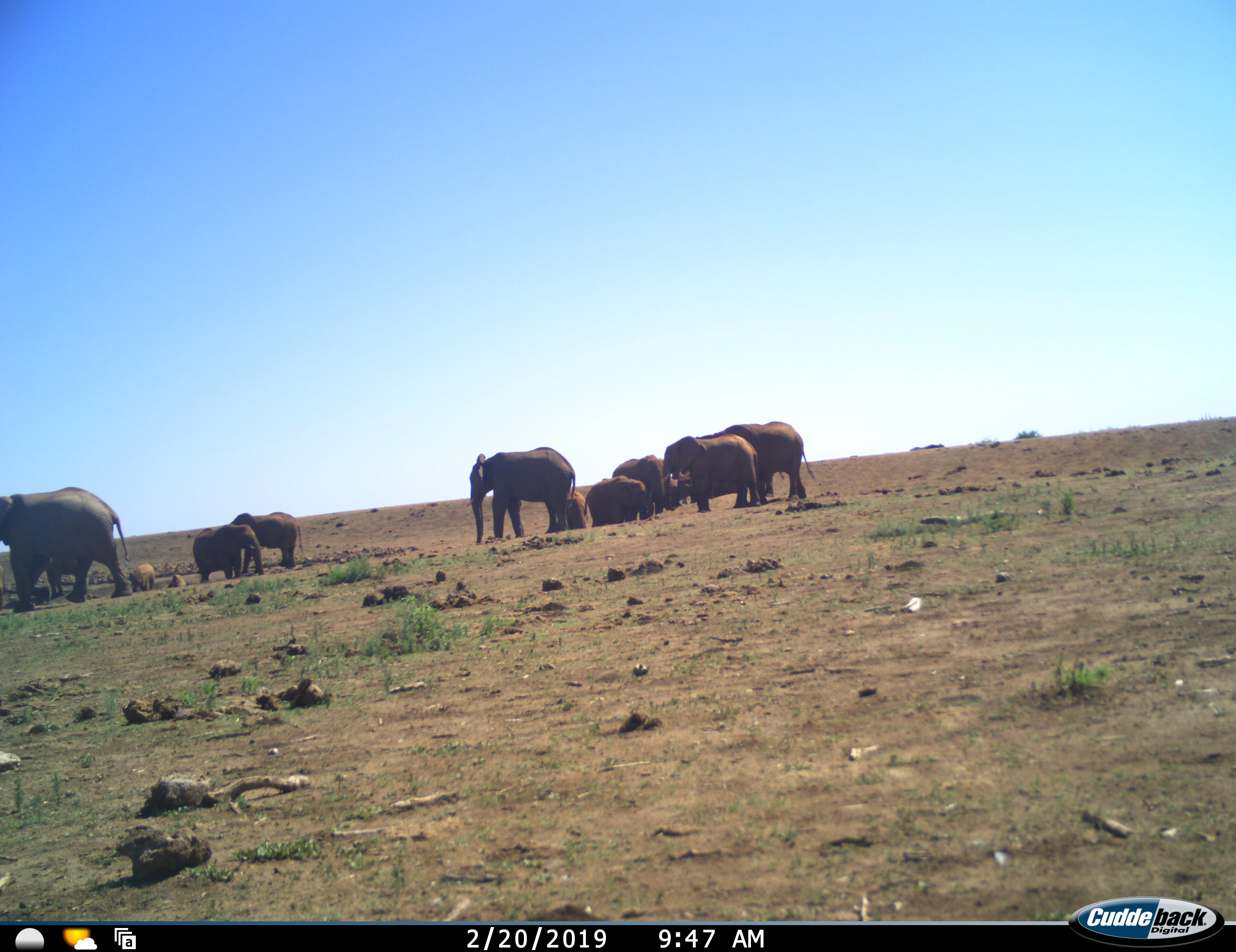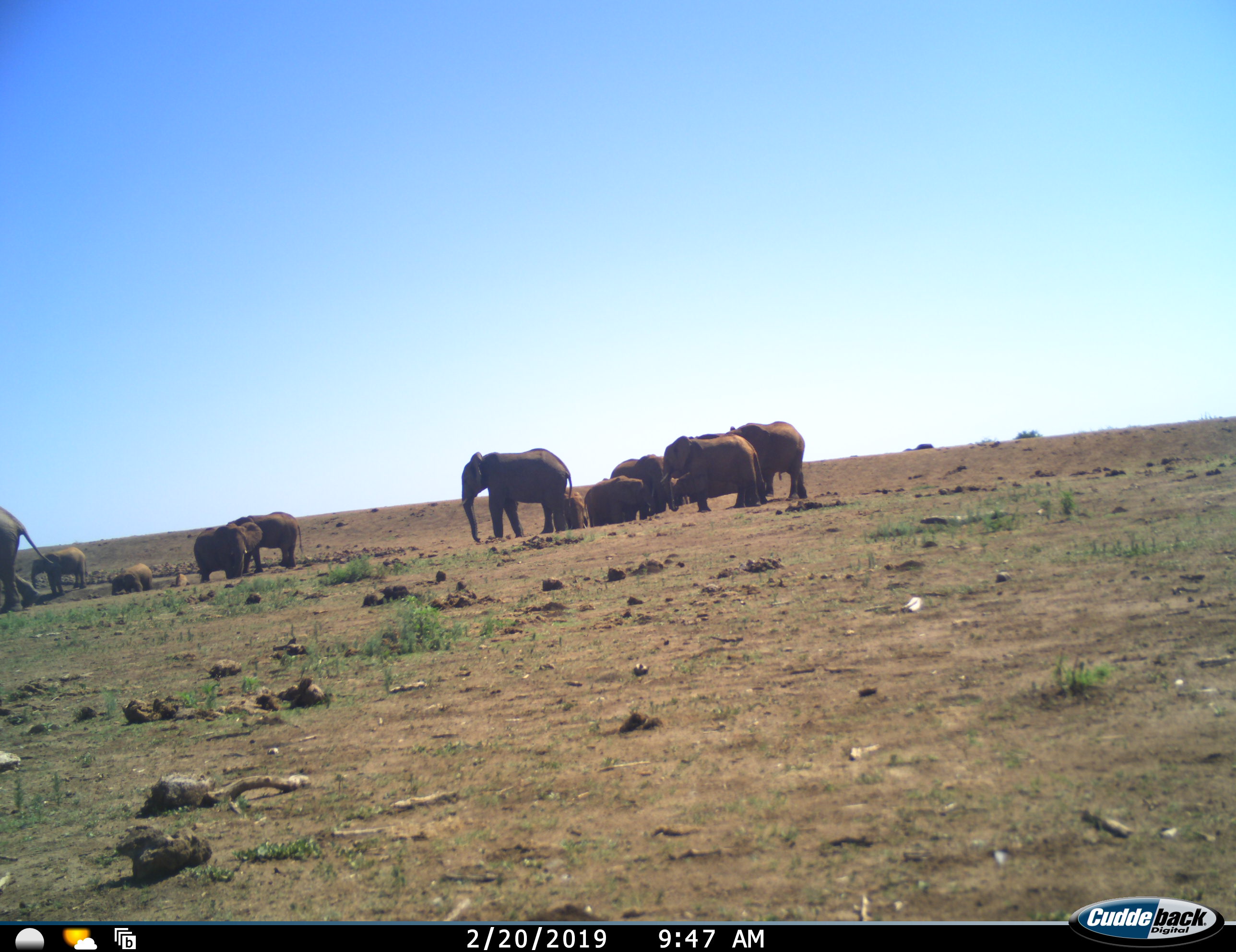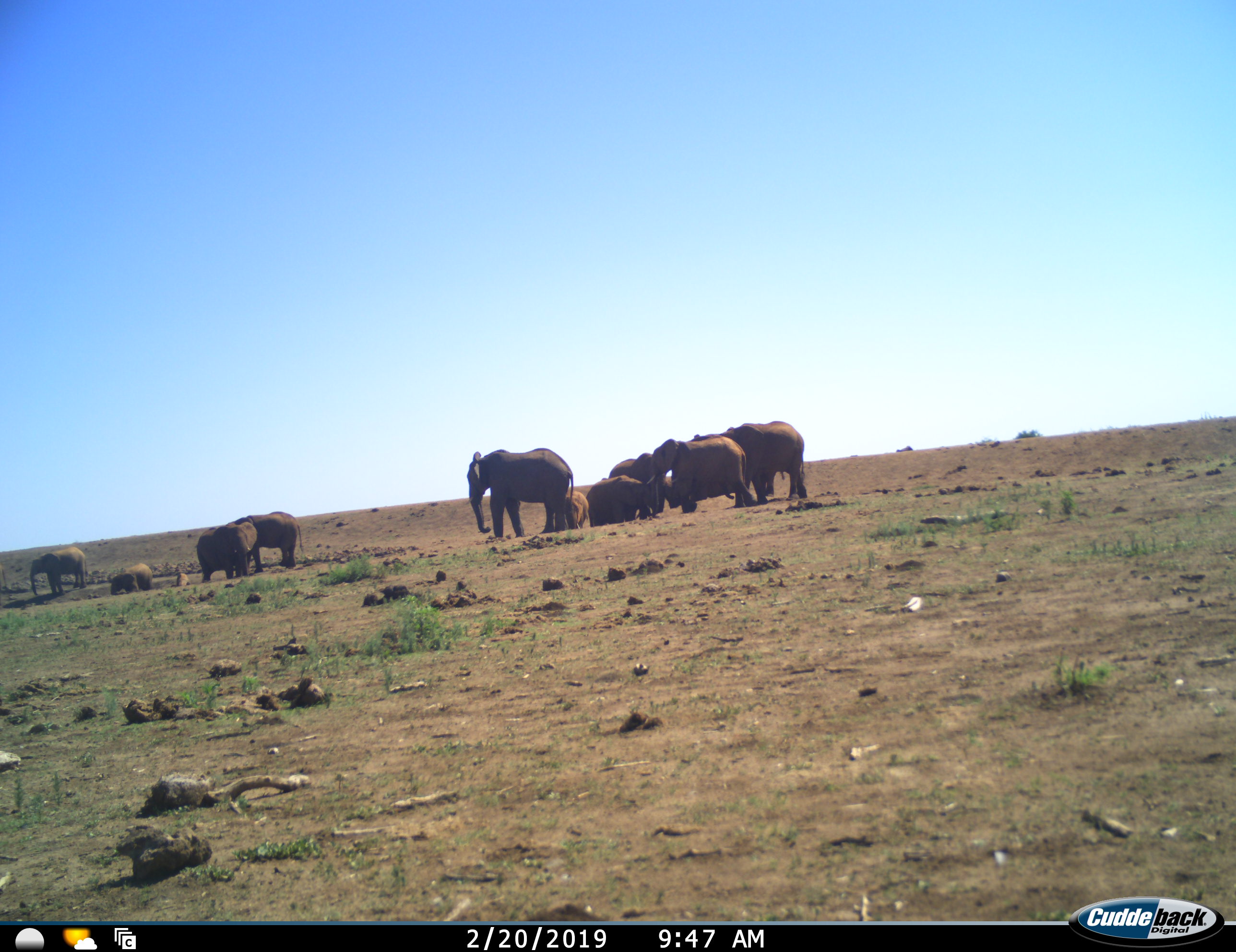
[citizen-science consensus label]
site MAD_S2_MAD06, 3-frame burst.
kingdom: Animalia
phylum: Chordata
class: Mammalia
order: Proboscidea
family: Elephantidae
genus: Loxodonta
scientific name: Loxodonta africana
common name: african bush elephant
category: elephant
Elephant (african bush elephant) (Loxodonta africana), count 11-50. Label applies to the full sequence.